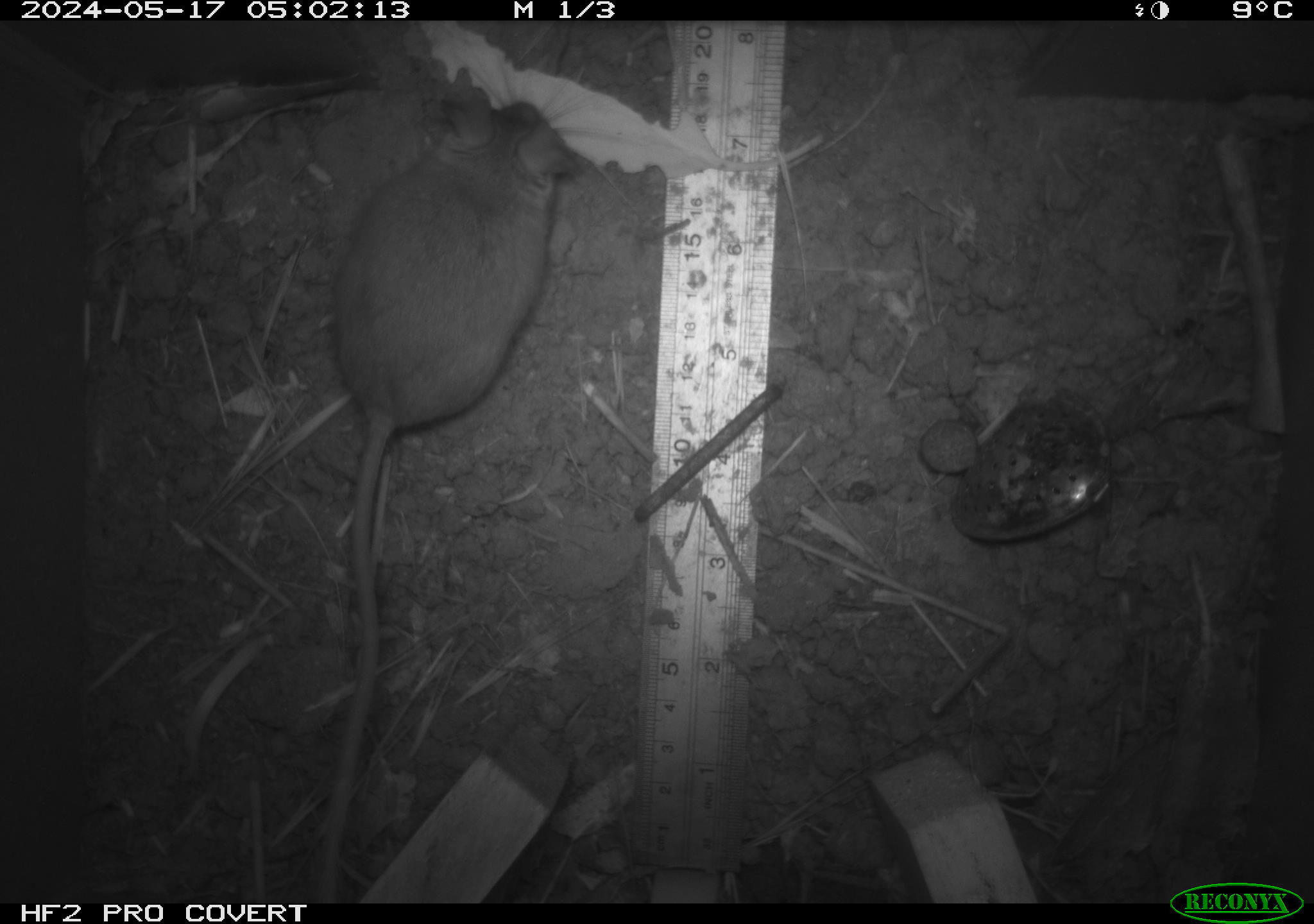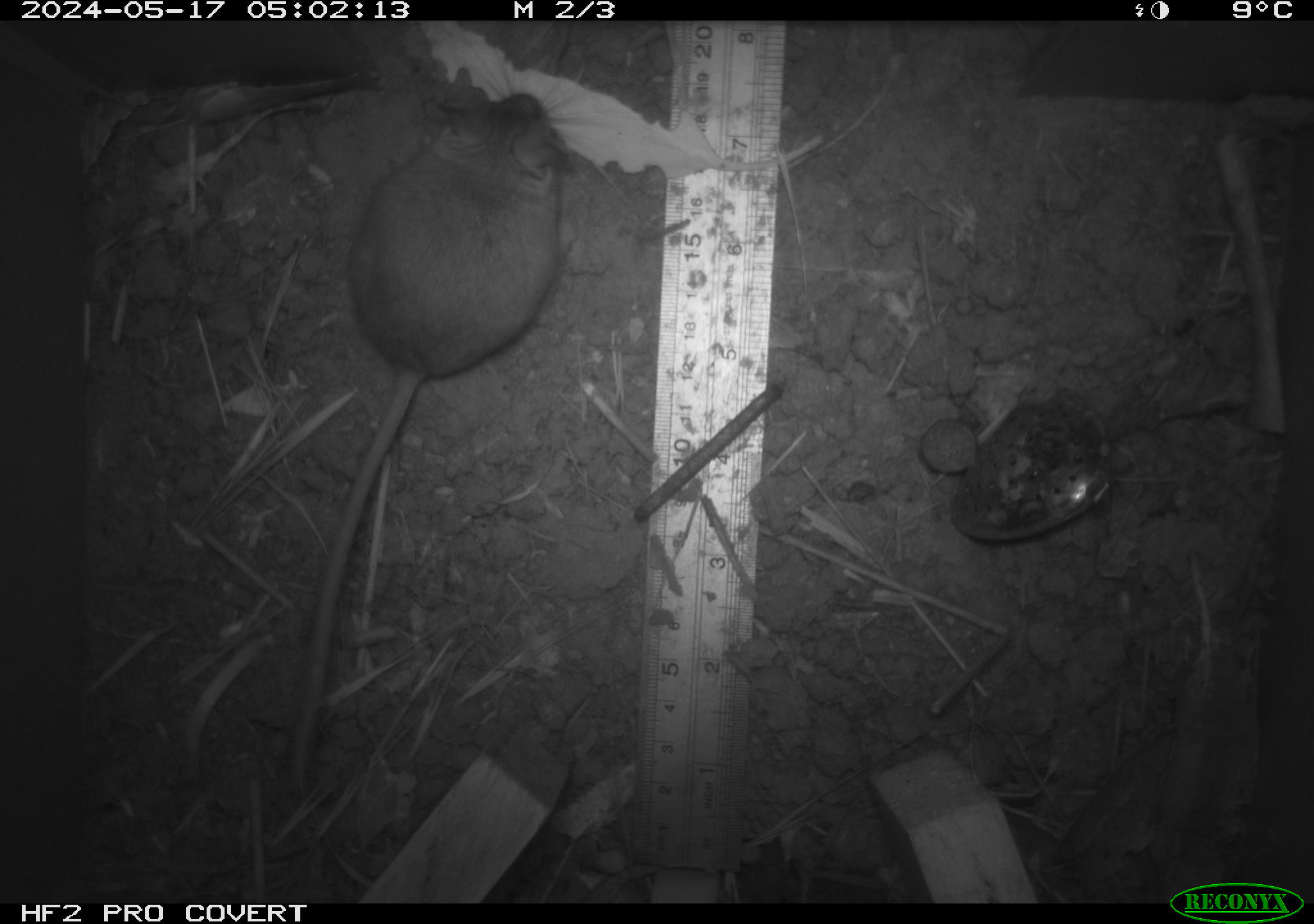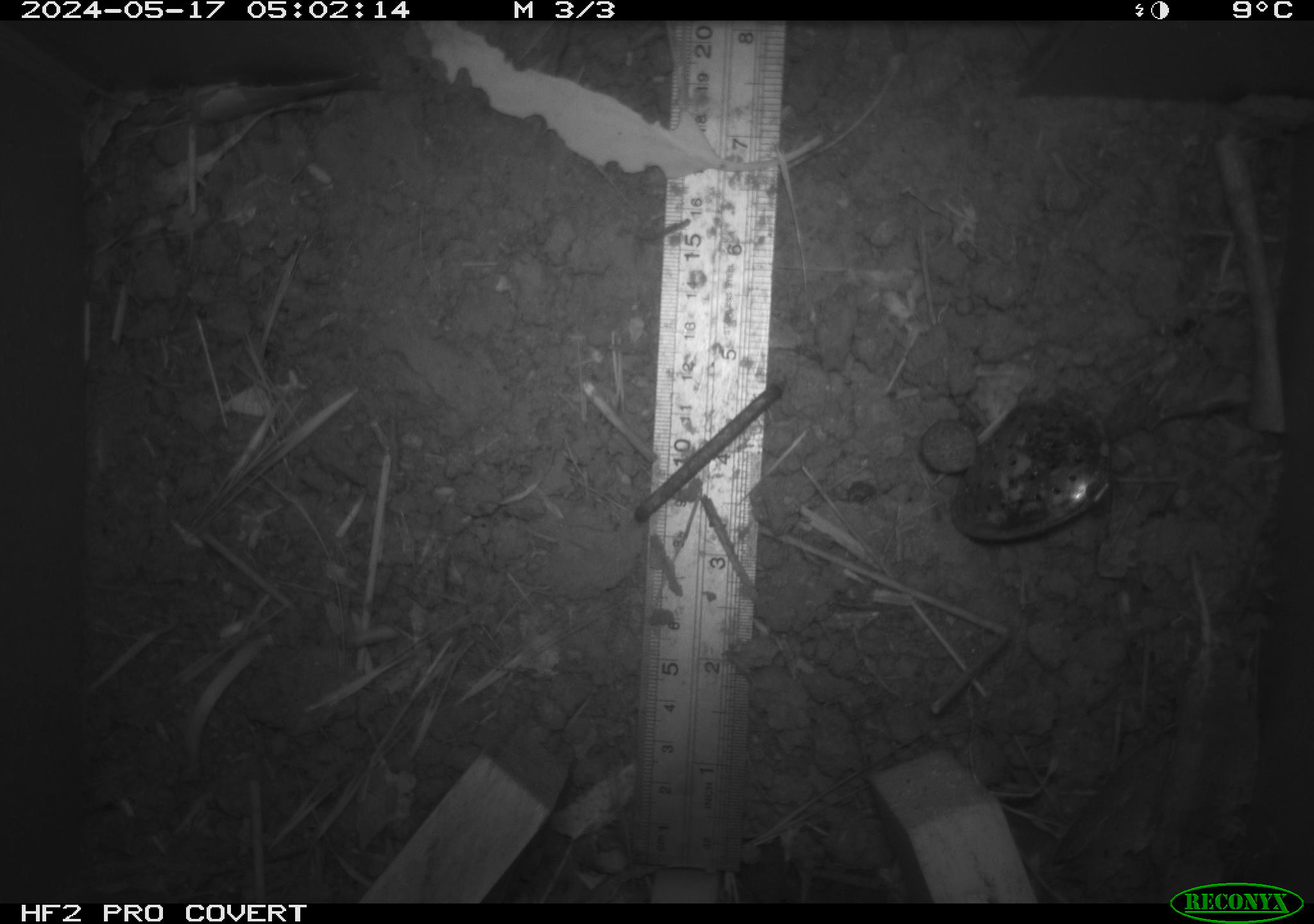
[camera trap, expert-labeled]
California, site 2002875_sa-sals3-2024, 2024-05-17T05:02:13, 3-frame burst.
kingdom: Animalia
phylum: Chordata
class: Mammalia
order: Rodentia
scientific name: Rodentia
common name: mouse species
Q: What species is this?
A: Mouse species (Rodentia).